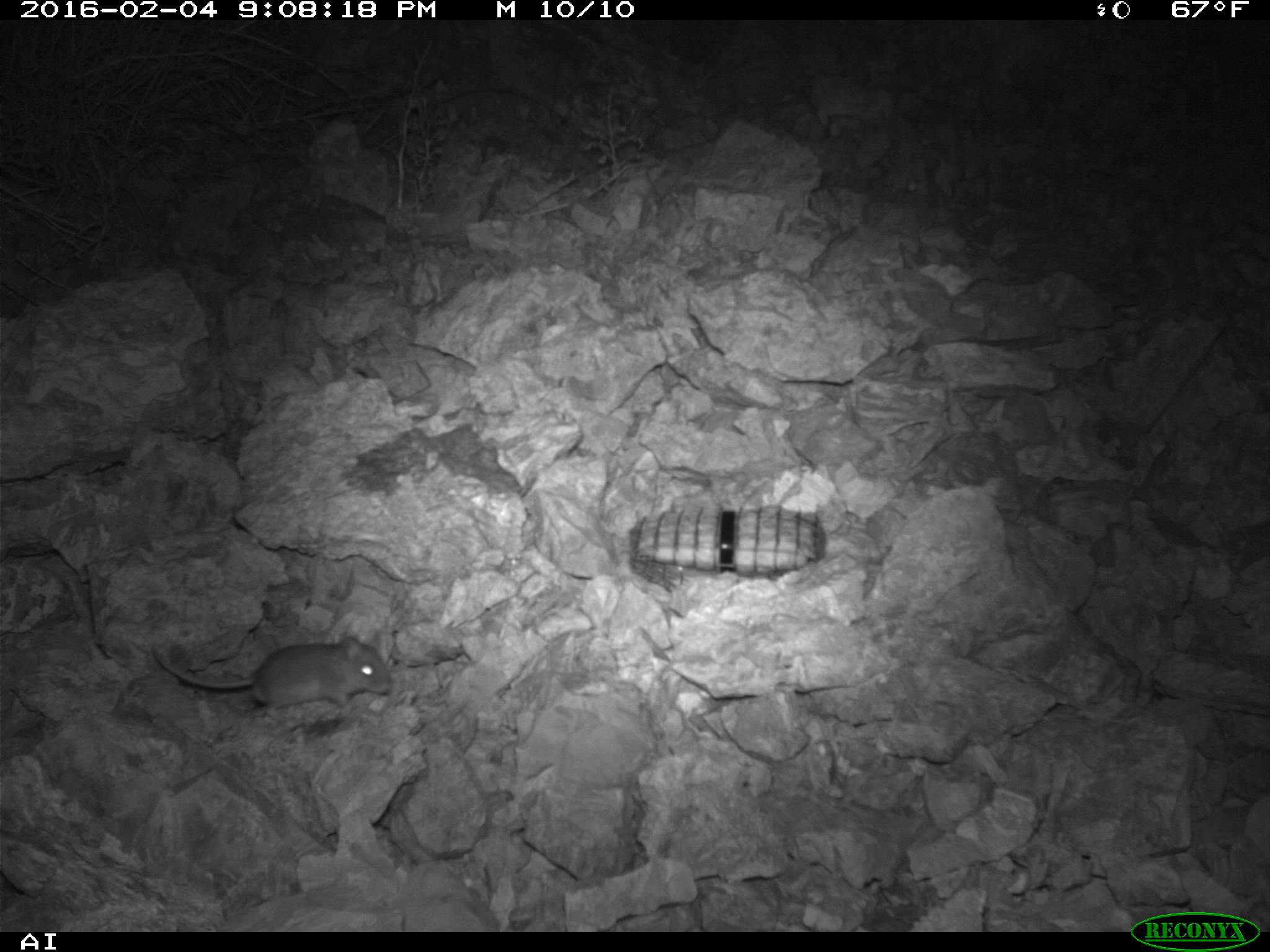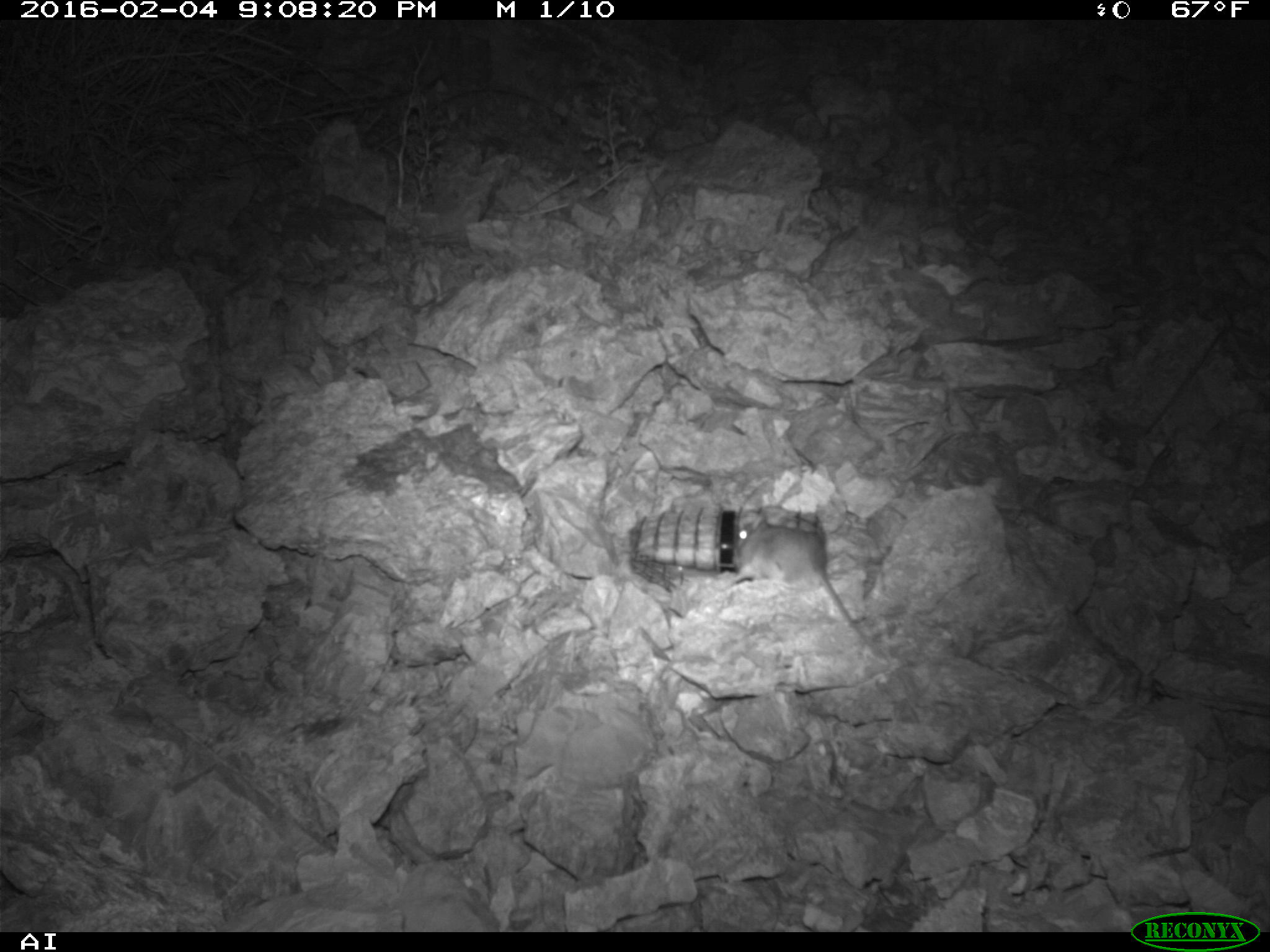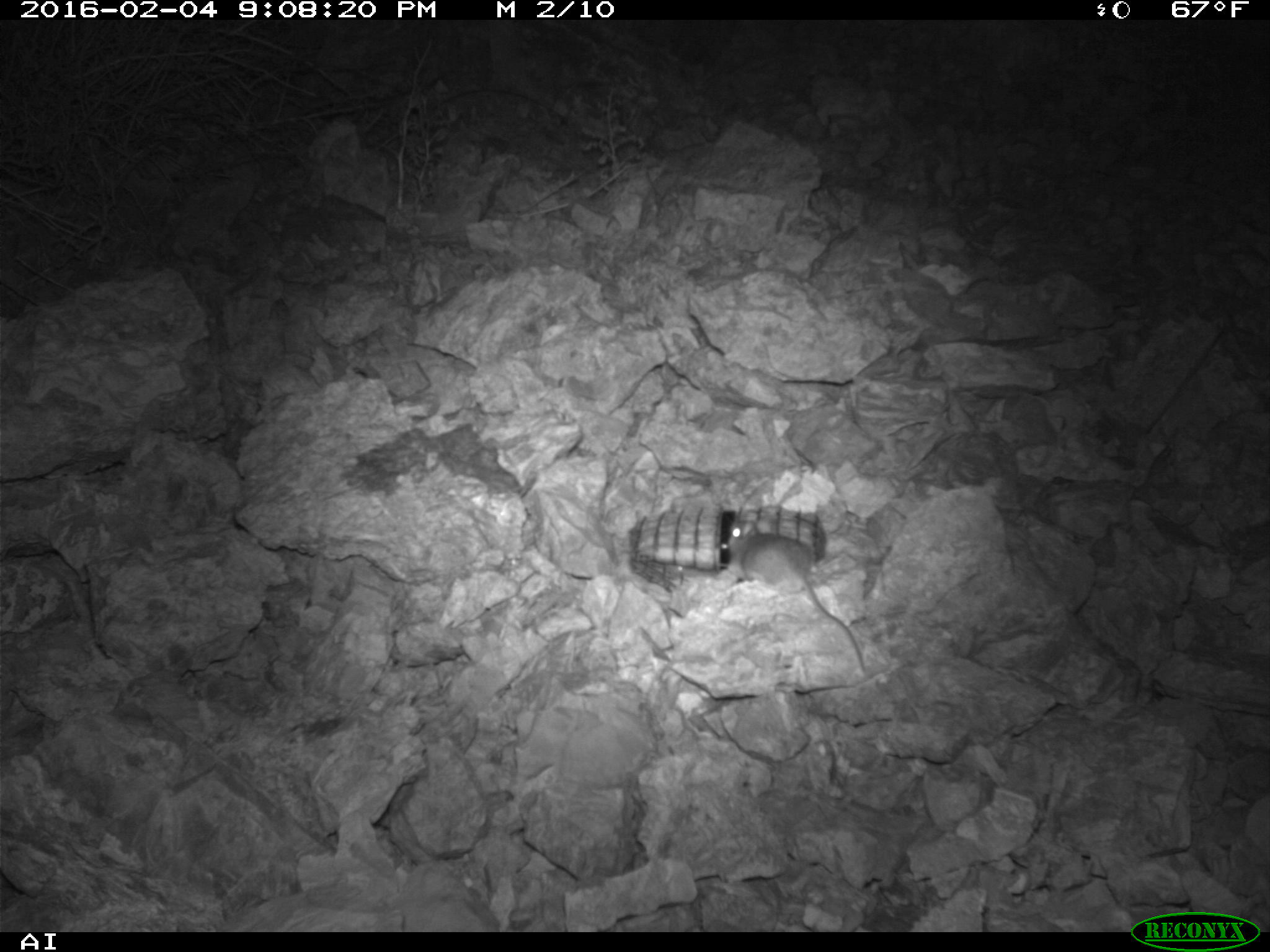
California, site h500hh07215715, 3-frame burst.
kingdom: Animalia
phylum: Chordata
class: Mammalia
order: Rodentia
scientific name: Rodentia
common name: rodent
Rodent (Rodentia).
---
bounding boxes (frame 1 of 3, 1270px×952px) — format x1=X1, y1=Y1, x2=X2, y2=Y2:
rodent: x1=151, y1=635, x2=393, y2=721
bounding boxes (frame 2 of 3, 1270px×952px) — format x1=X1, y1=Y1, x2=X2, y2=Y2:
rodent: x1=729, y1=516, x2=883, y2=652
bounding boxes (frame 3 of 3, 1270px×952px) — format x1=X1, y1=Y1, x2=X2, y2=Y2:
rodent: x1=725, y1=519, x2=866, y2=672